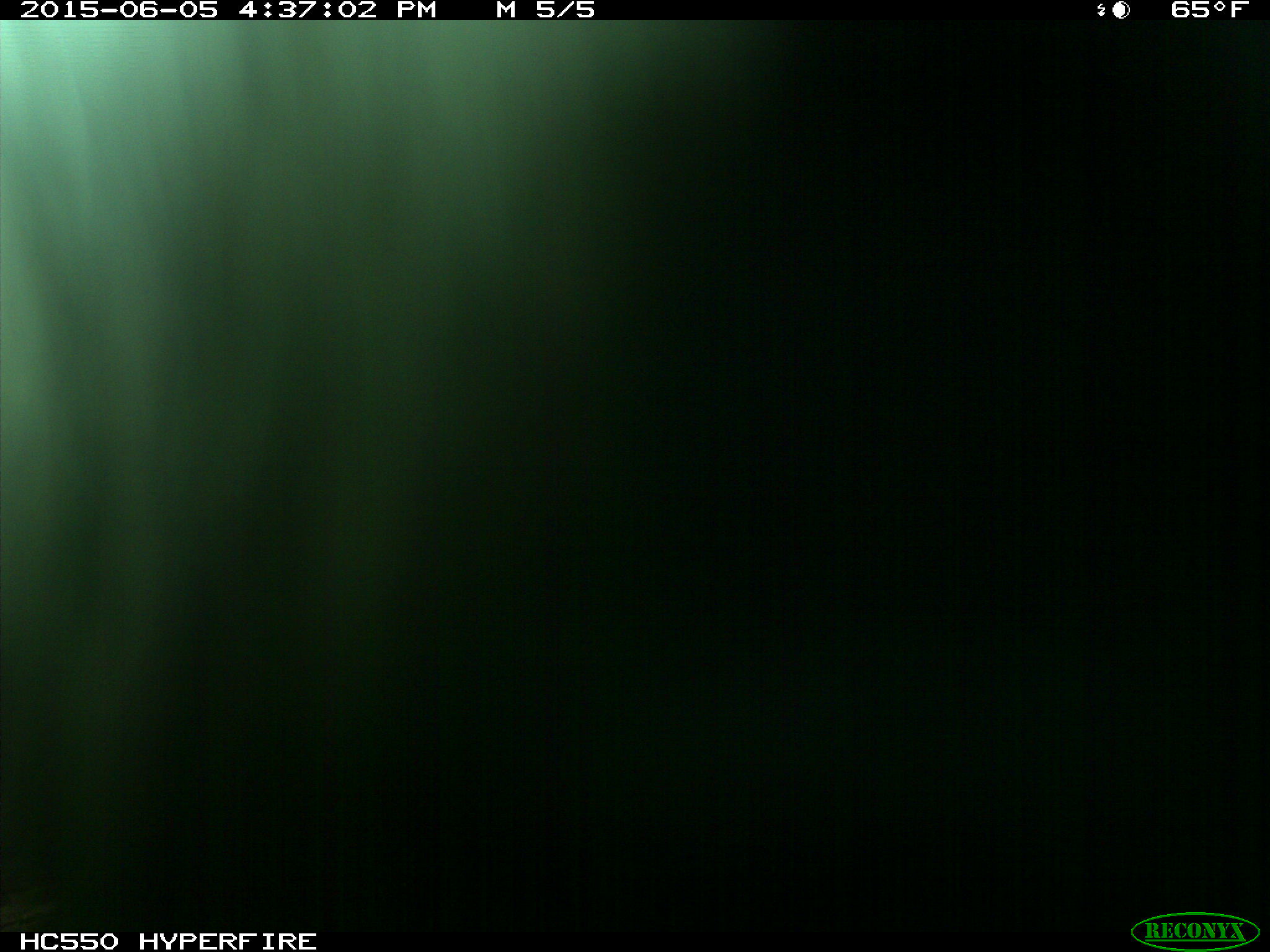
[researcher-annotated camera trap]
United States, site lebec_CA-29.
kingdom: Animalia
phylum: Chordata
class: Mammalia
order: Artiodactyla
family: Bovidae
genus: Bos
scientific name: Bos taurus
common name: domestic cow